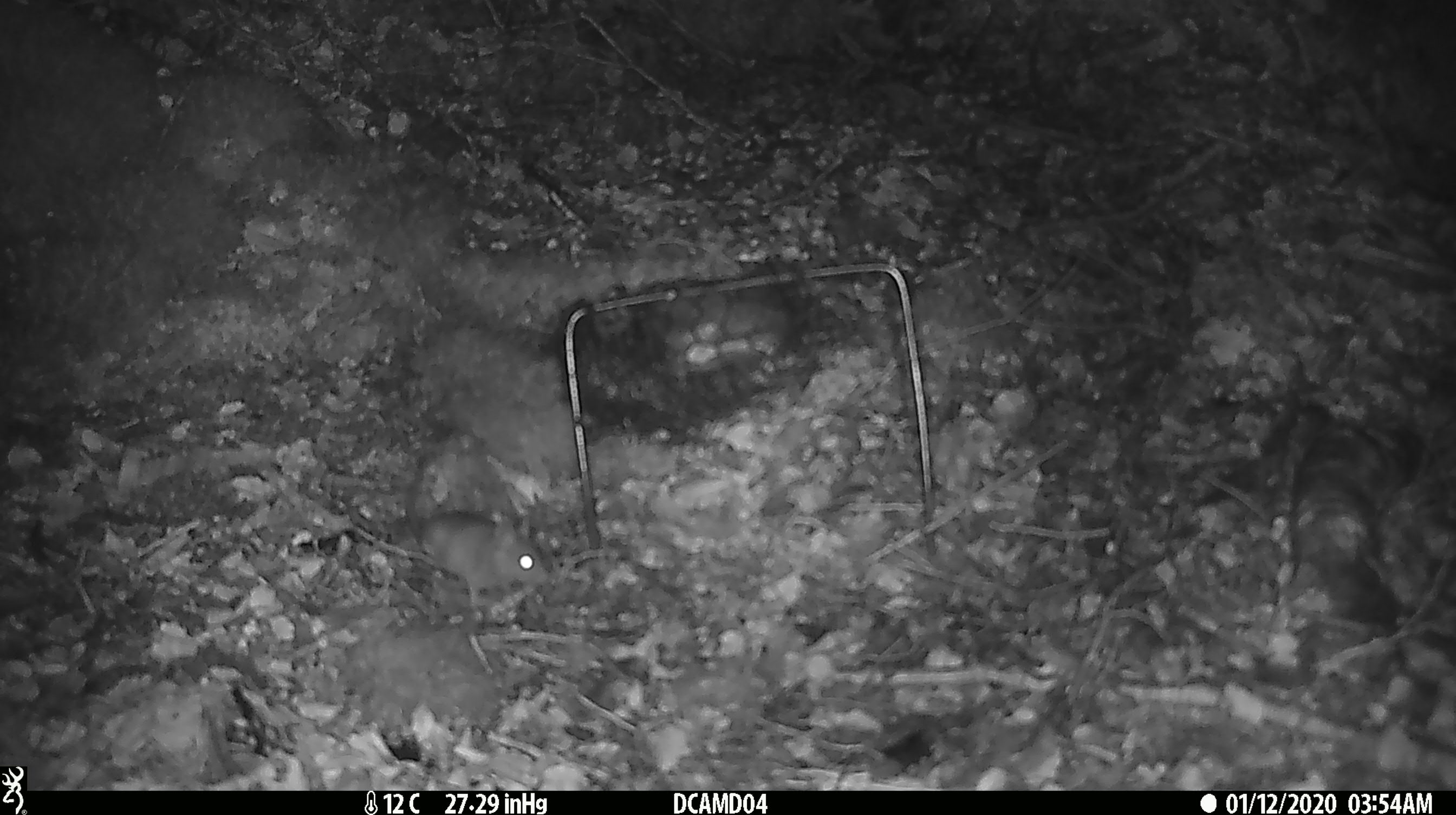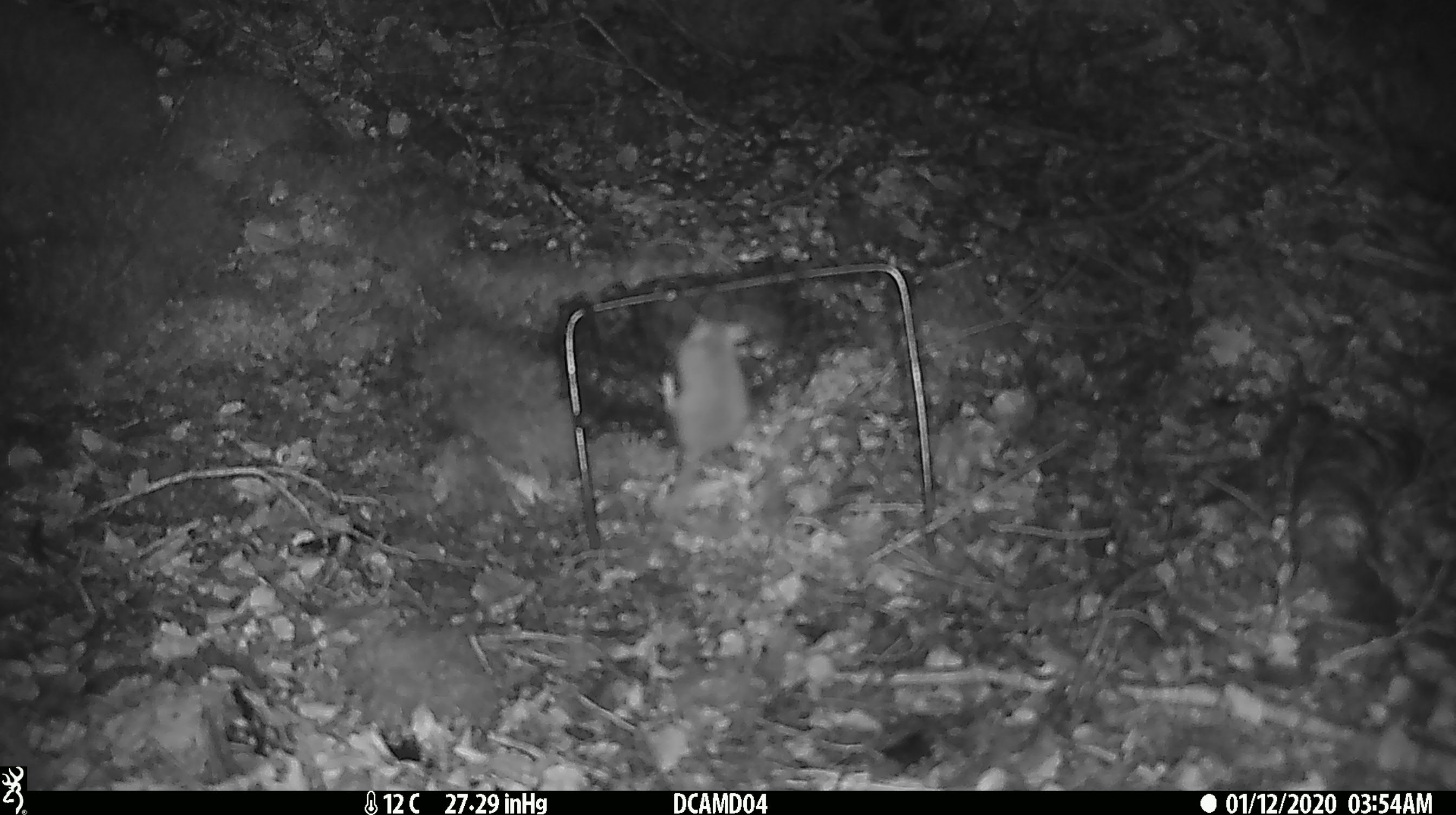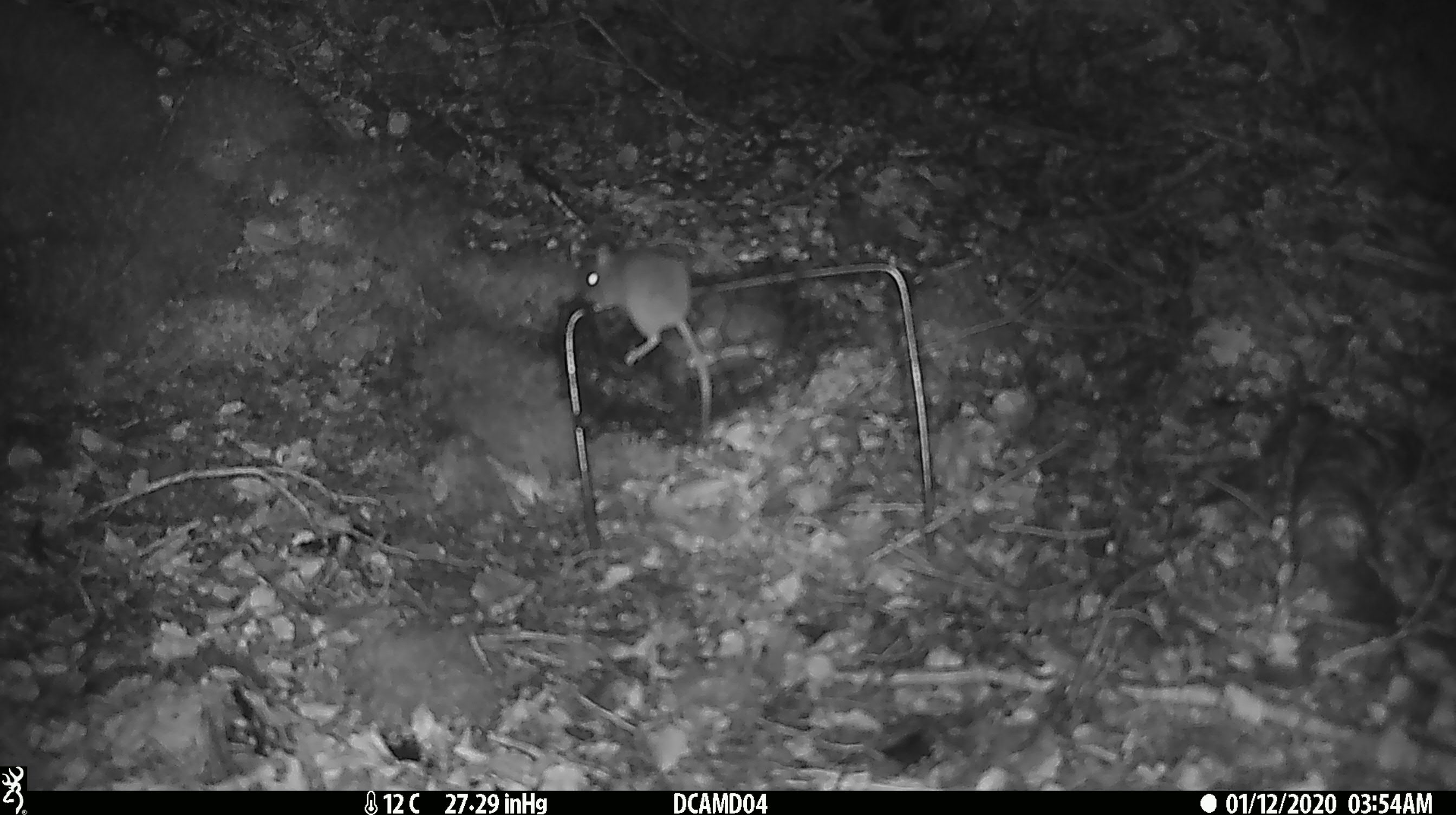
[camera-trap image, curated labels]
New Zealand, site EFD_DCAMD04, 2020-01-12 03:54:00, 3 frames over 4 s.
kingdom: Animalia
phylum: Chordata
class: Mammalia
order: Rodentia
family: Muridae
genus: Mus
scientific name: Mus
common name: mouse